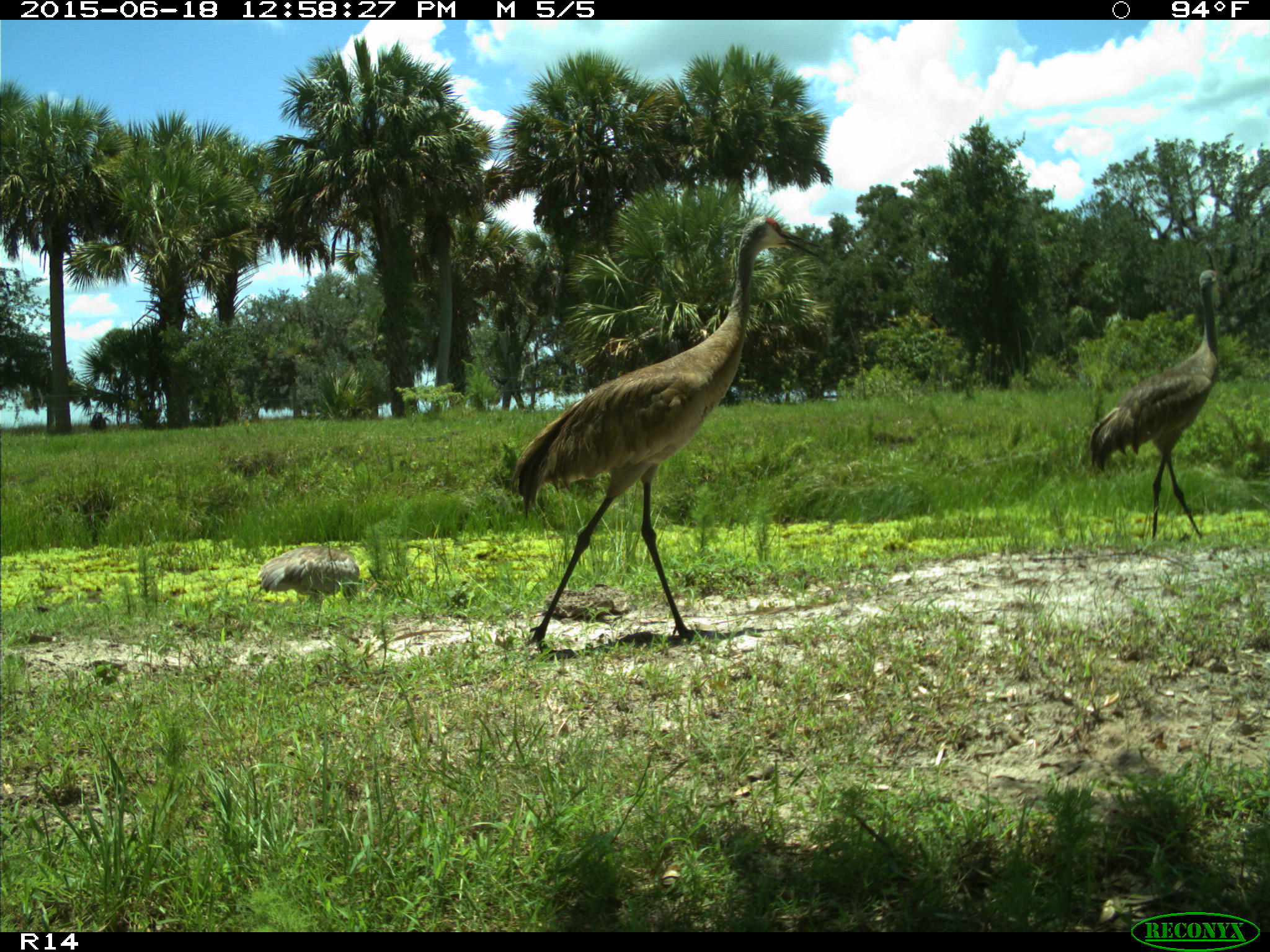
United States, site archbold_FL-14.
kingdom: Animalia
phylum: Chordata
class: Mammalia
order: Artiodactyla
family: Bovidae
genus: Bos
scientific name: Bos taurus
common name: domestic cow